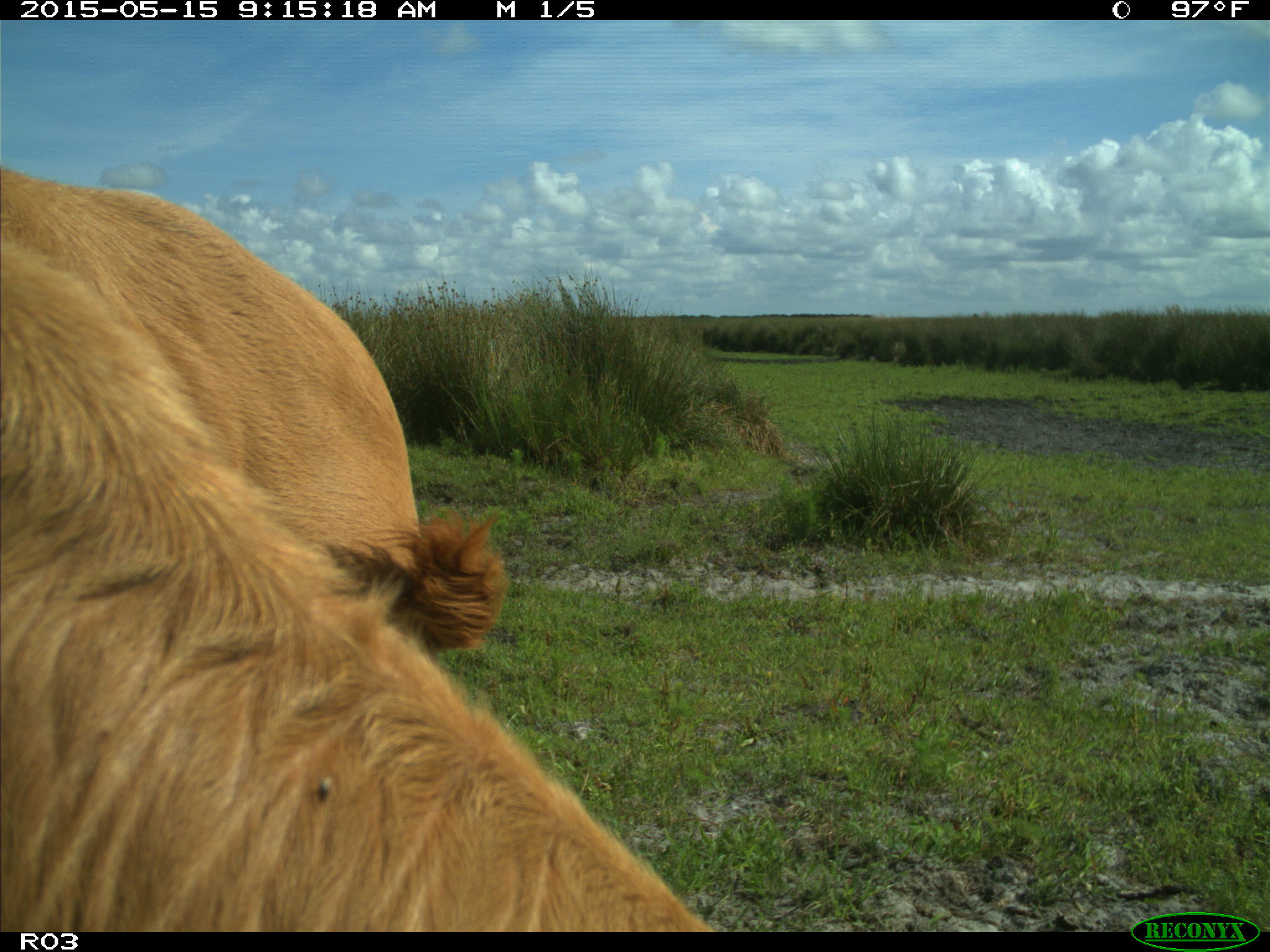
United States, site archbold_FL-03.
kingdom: Animalia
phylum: Chordata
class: Mammalia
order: Artiodactyla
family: Bovidae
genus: Bos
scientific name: Bos taurus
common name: domestic cow